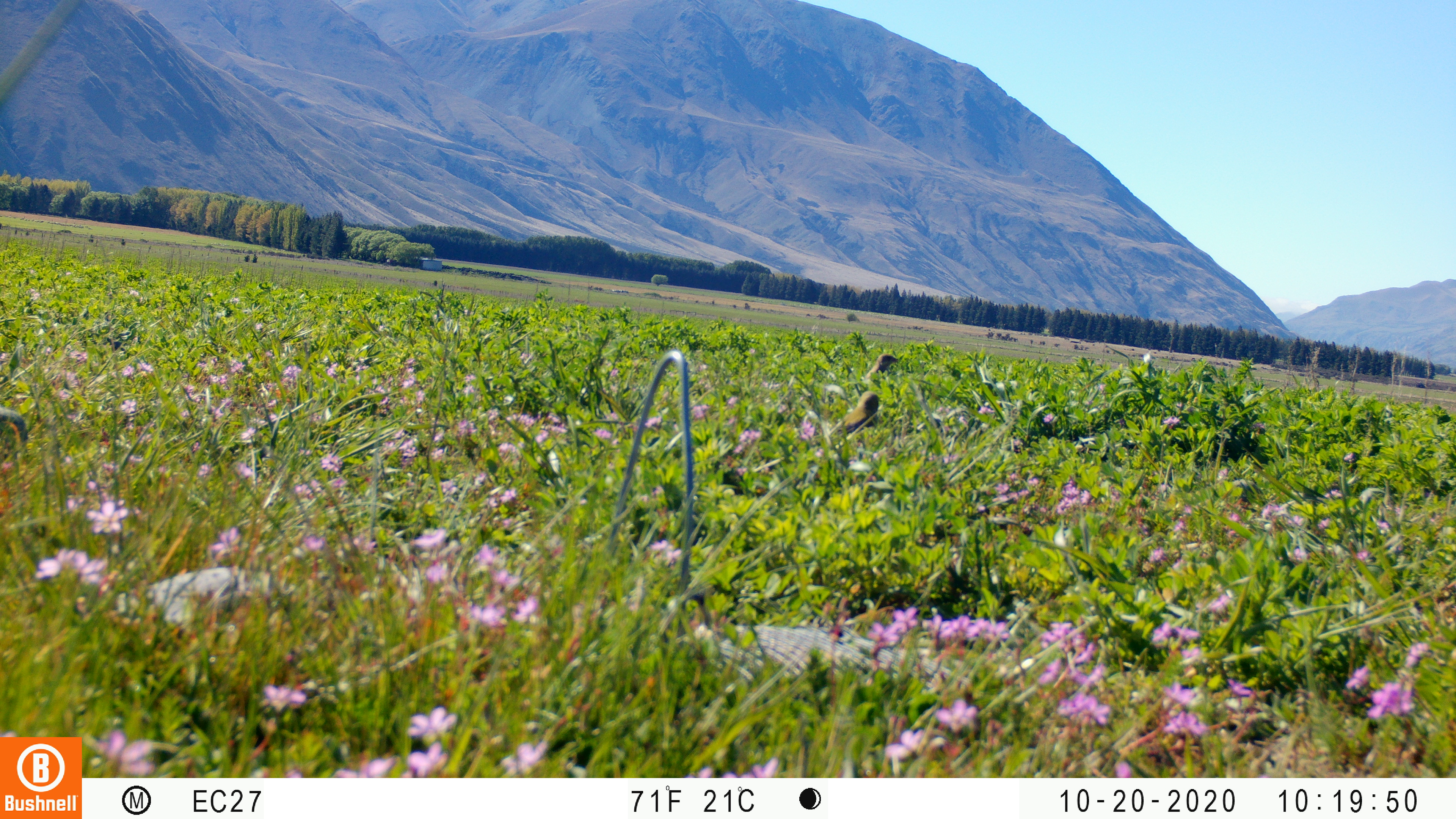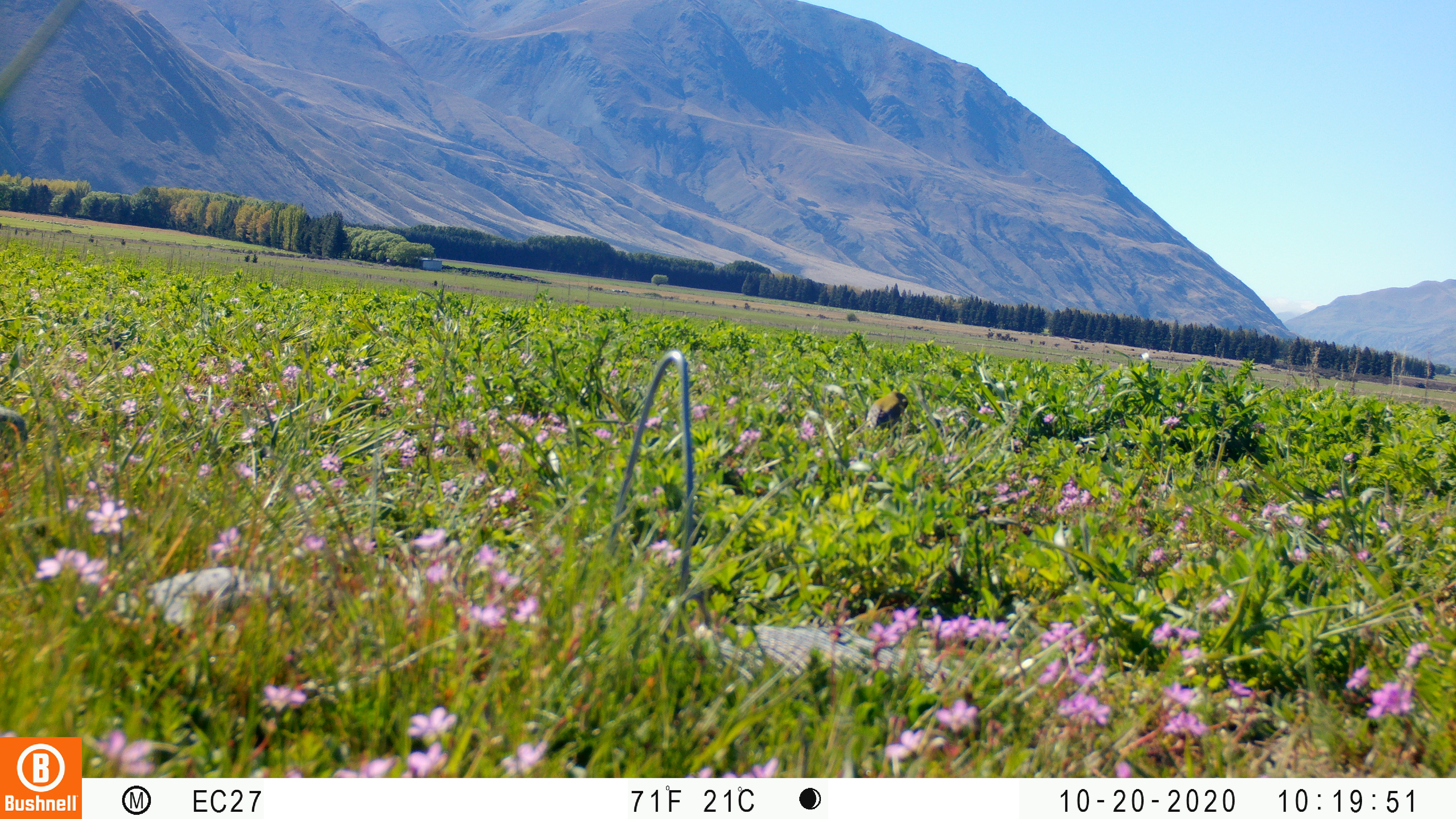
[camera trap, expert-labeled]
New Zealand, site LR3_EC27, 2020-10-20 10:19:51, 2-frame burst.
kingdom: Animalia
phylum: Chordata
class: Aves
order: Passeriformes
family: Fringillidae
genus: Chloris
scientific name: Chloris chloris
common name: greenfinch